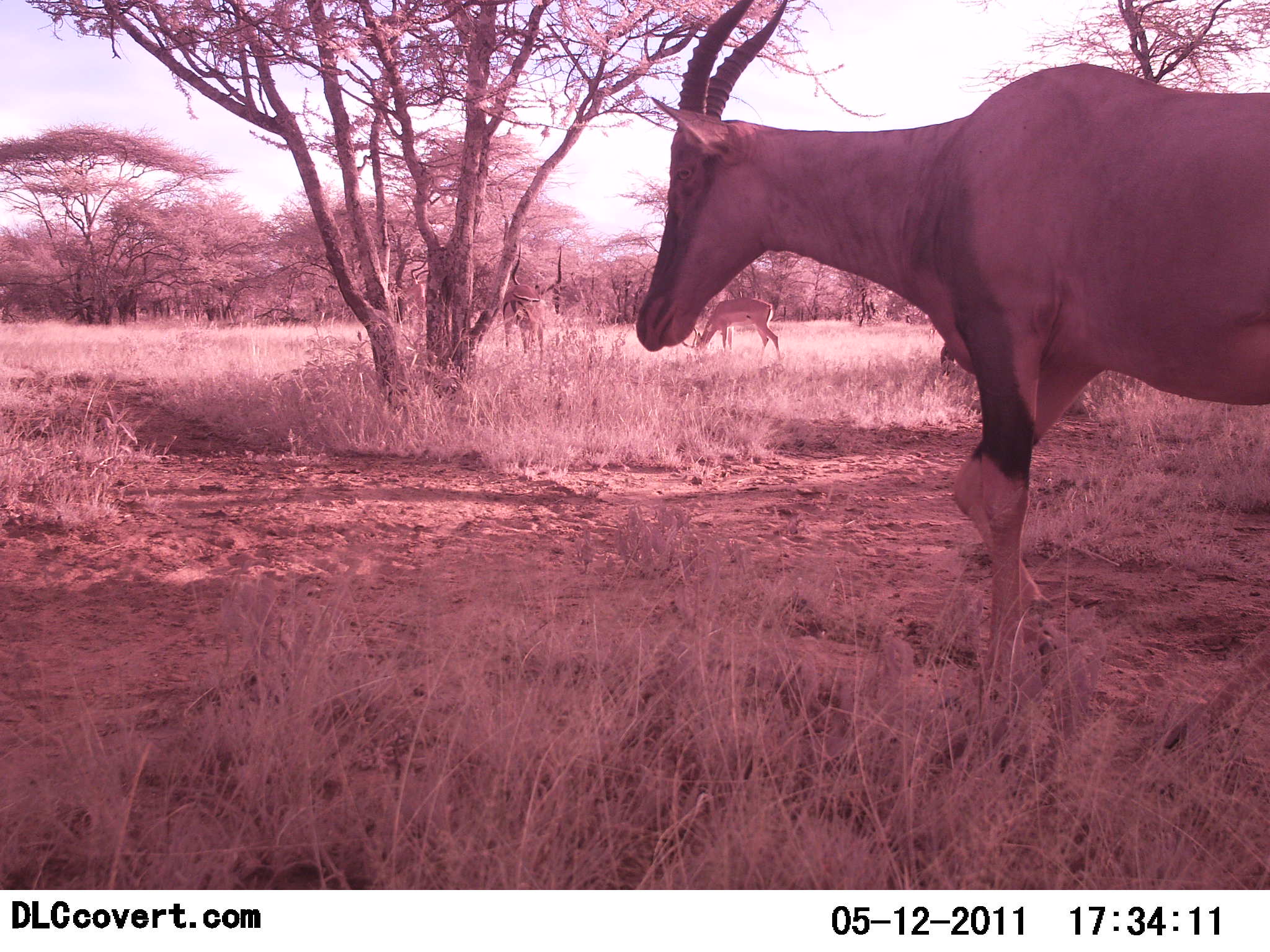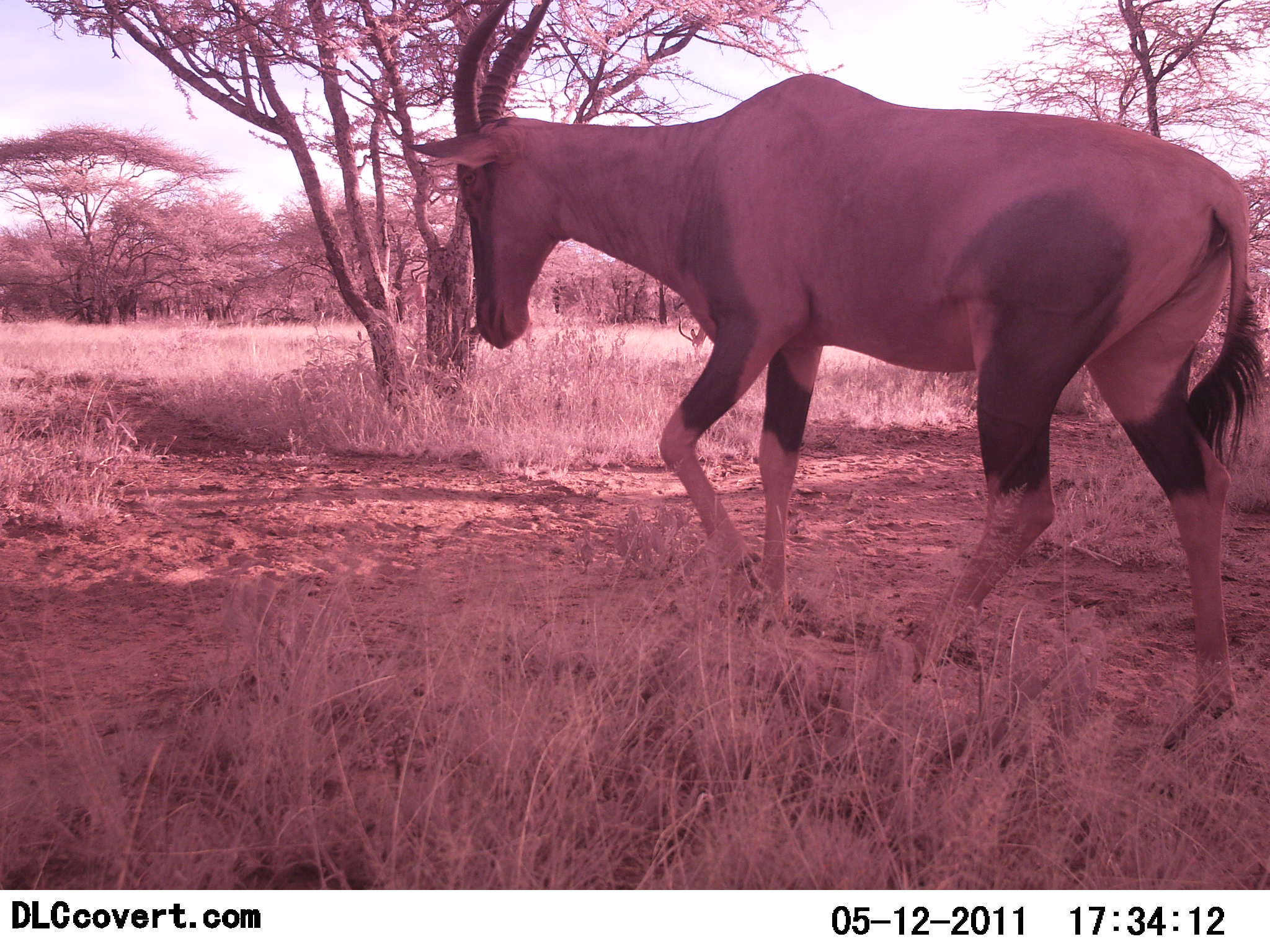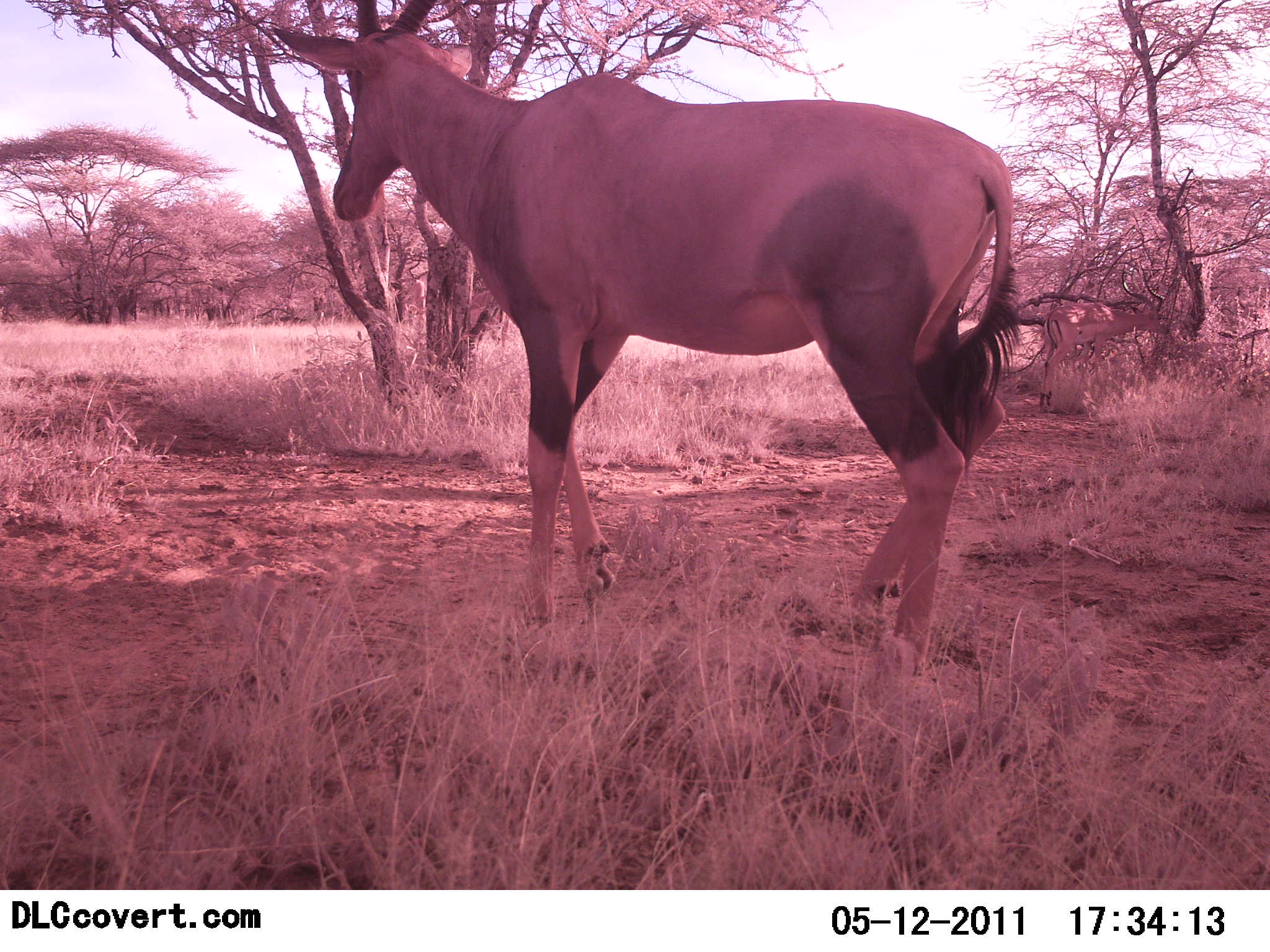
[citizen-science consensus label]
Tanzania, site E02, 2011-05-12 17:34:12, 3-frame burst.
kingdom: Animalia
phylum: Chordata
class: Mammalia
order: Artiodactyla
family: Bovidae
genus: Damaliscus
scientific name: Damaliscus lunatus jimela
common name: topi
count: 1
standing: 23%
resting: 8%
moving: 92%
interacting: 0%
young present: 0%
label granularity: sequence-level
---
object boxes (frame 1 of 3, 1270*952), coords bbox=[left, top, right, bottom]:
animal: bbox=[636, 0, 1270, 698]; bbox=[500, 242, 562, 367]; bbox=[678, 296, 783, 357]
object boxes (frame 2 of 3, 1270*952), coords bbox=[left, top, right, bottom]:
animal: bbox=[408, 10, 1270, 750]; bbox=[457, 301, 535, 366]; bbox=[678, 312, 710, 357]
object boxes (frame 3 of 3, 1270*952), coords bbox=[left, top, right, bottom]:
animal: bbox=[264, 2, 1019, 686]; bbox=[1037, 267, 1170, 412]; bbox=[467, 288, 510, 347]